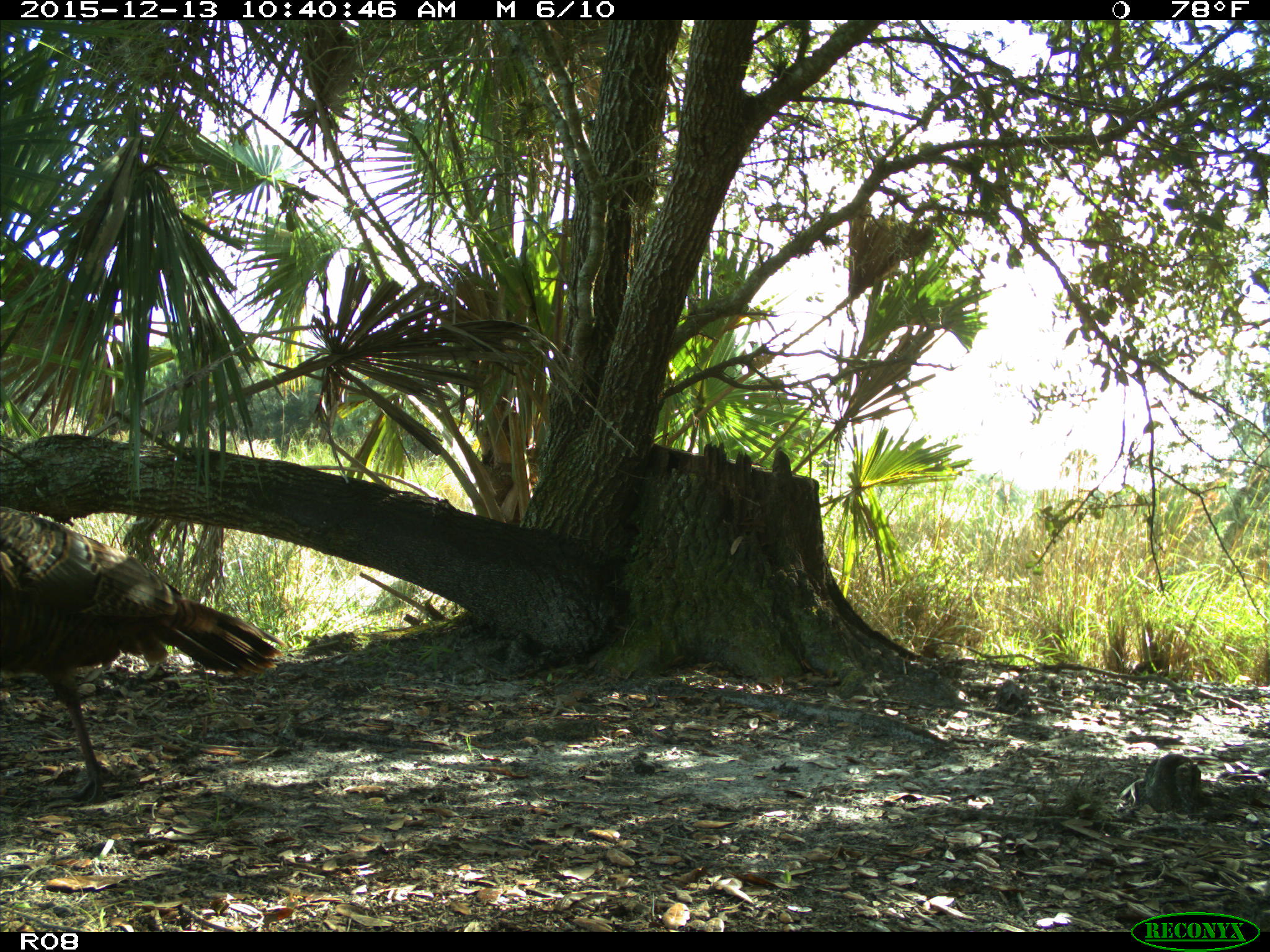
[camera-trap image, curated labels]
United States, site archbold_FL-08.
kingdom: Animalia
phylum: Chordata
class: Aves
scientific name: Aves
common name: birds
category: unidentified bird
Unidentified bird (birds) (Aves).